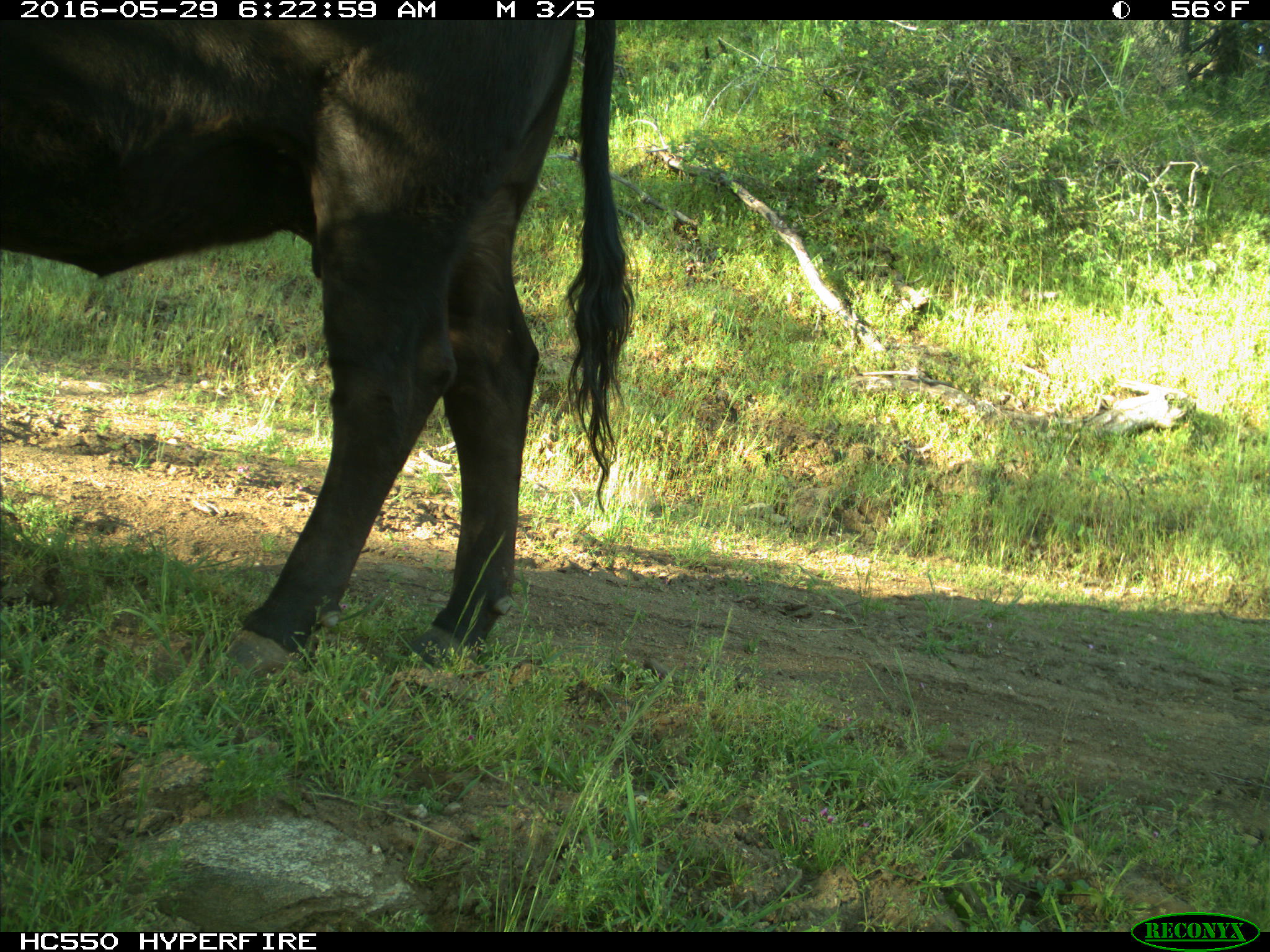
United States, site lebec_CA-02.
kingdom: Animalia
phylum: Chordata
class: Mammalia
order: Artiodactyla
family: Bovidae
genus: Bos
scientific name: Bos taurus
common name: domestic cow